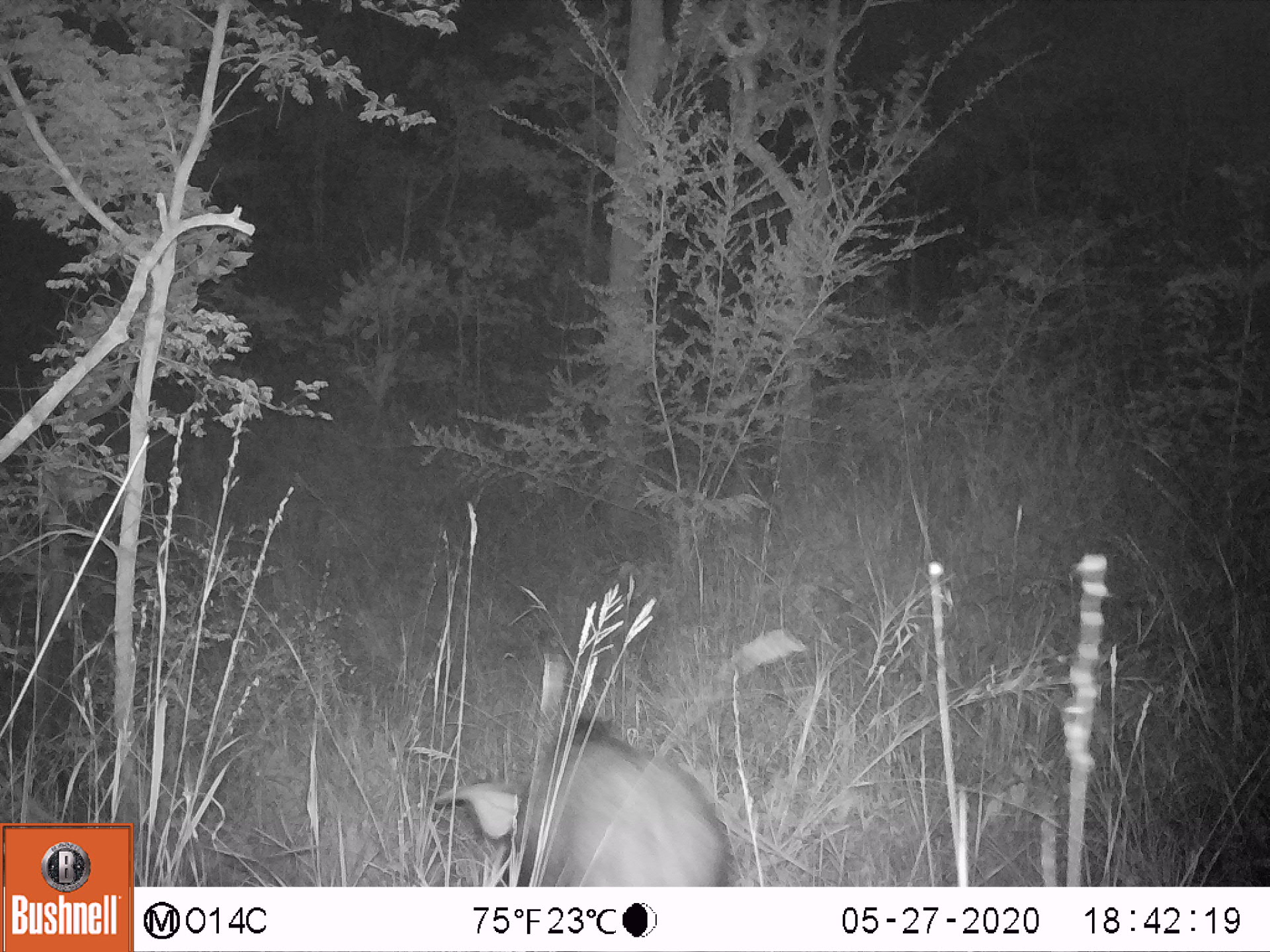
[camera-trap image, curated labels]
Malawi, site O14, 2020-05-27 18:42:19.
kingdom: Animalia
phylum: Chordata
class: Mammalia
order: Artiodactyla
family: Suidae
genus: Potamochoerus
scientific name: Potamochoerus larvatus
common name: bushpig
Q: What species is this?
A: Bushpig (Potamochoerus larvatus).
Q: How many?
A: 1.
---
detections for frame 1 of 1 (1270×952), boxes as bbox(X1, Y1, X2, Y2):
bushpig: bbox(419, 708, 738, 883)